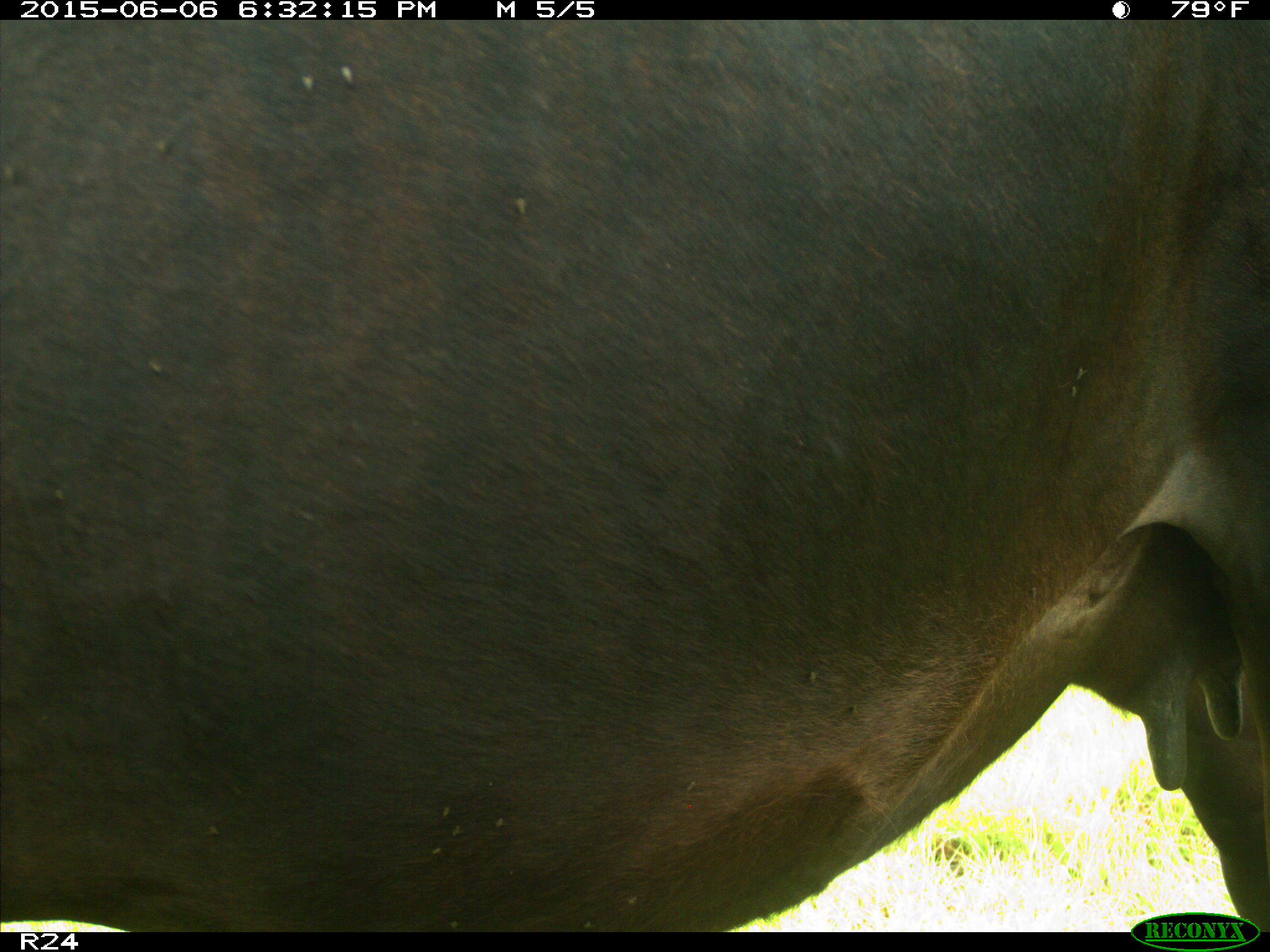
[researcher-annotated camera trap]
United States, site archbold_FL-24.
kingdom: Animalia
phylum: Chordata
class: Mammalia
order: Artiodactyla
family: Bovidae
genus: Bos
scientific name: Bos taurus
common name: domestic cow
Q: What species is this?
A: Bos taurus (domestic cow).